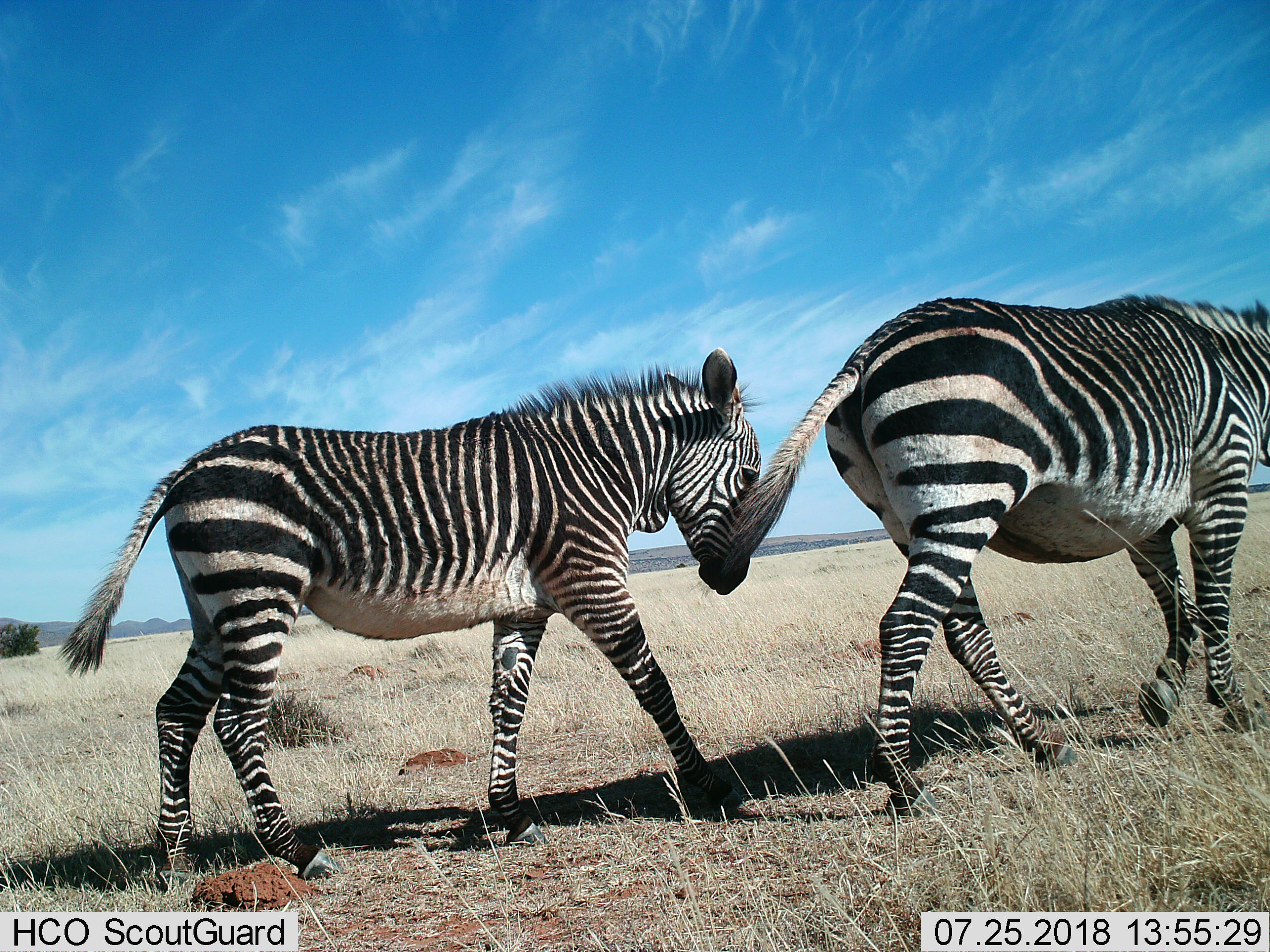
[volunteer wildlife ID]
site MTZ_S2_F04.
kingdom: Animalia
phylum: Chordata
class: Mammalia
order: Perissodactyla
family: Equidae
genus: Equus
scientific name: Equus zebra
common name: mountain zebra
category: zebramountain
Zebramountain (mountain zebra) (Equus zebra), count 2. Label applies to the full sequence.